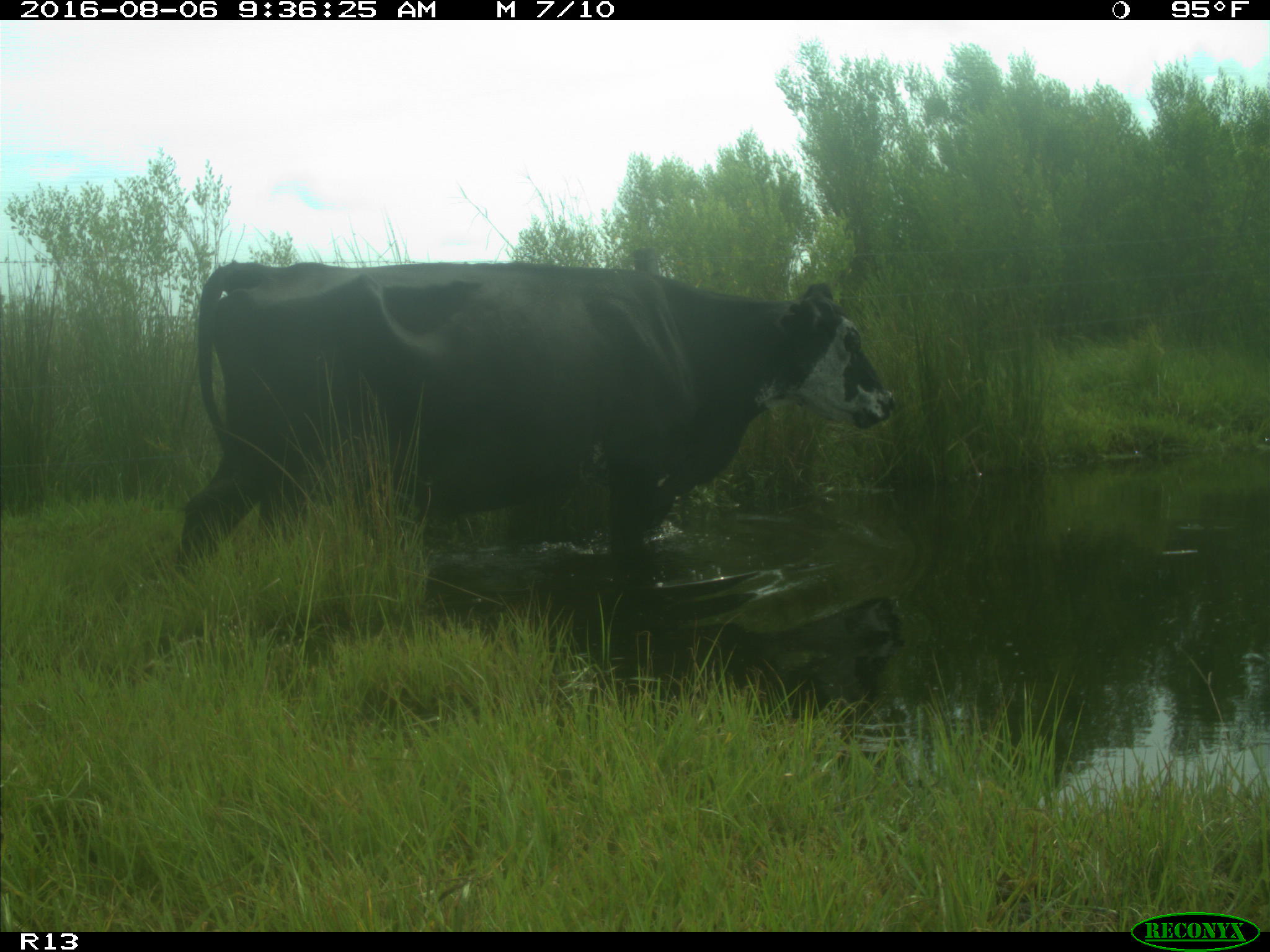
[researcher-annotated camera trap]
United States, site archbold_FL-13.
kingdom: Animalia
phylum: Chordata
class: Mammalia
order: Artiodactyla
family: Bovidae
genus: Bos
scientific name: Bos taurus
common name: domestic cow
Bos taurus (domestic cow).